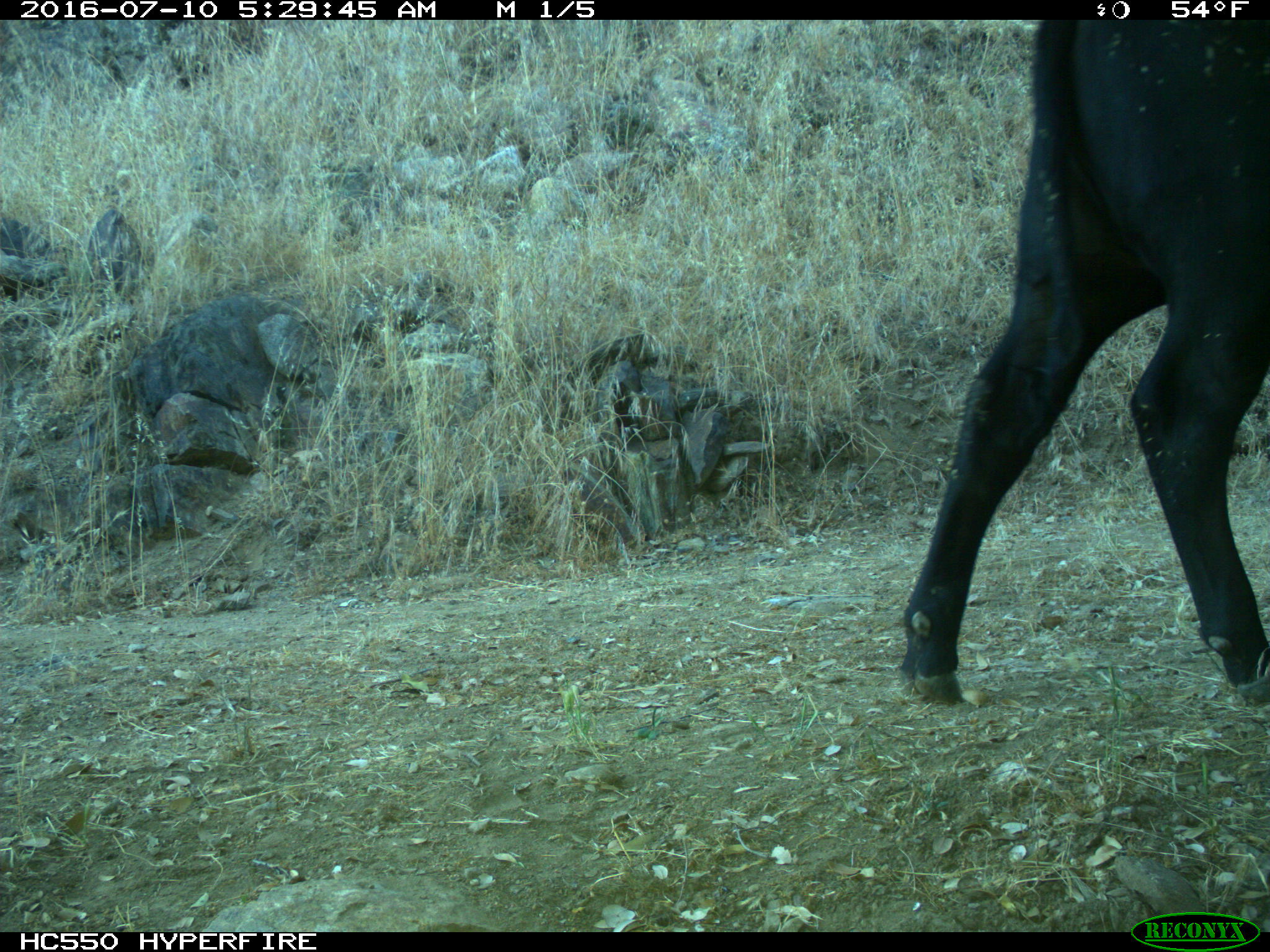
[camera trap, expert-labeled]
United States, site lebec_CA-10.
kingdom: Animalia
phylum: Chordata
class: Mammalia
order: Artiodactyla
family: Bovidae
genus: Bos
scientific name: Bos taurus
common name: domestic cow